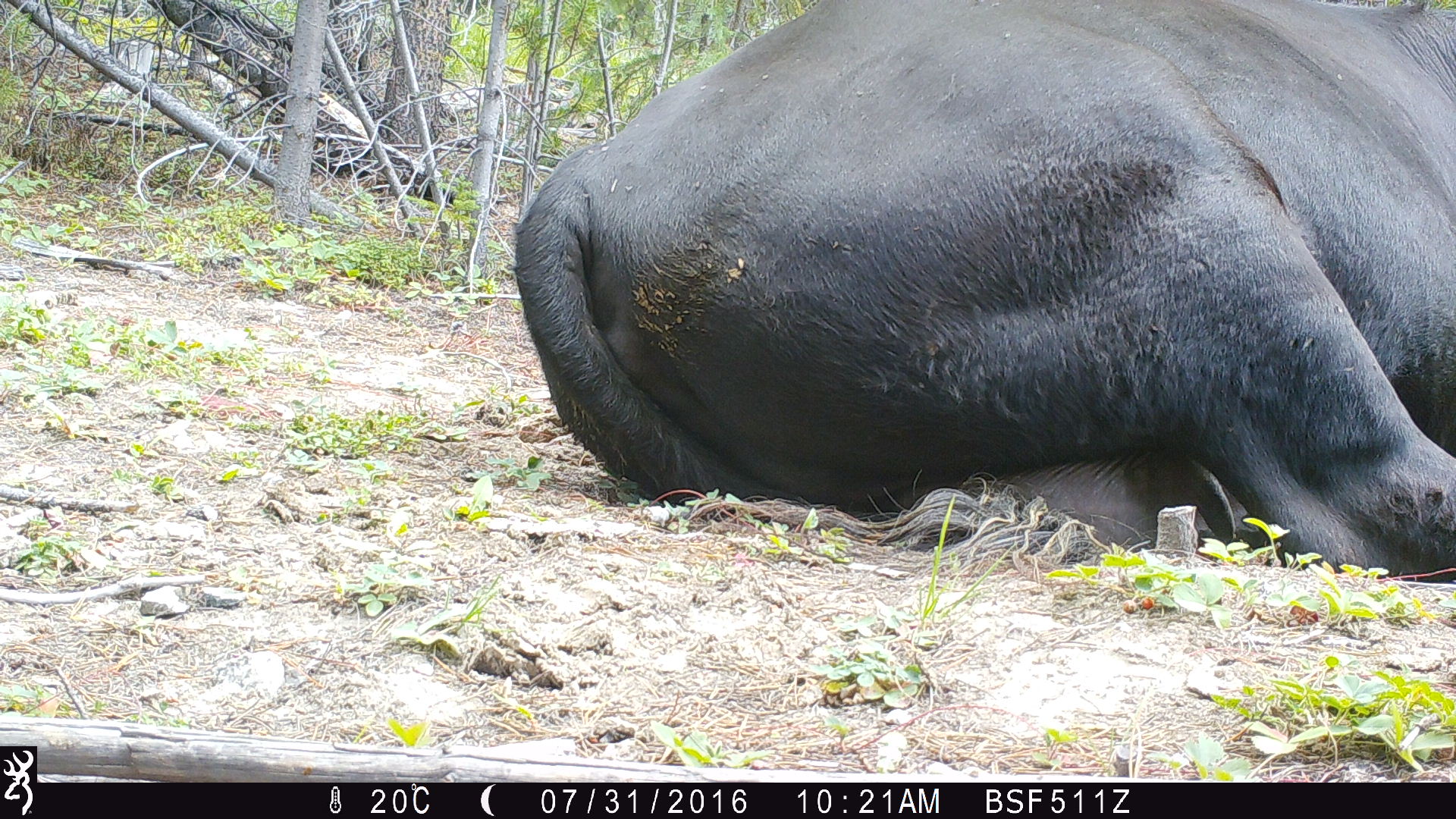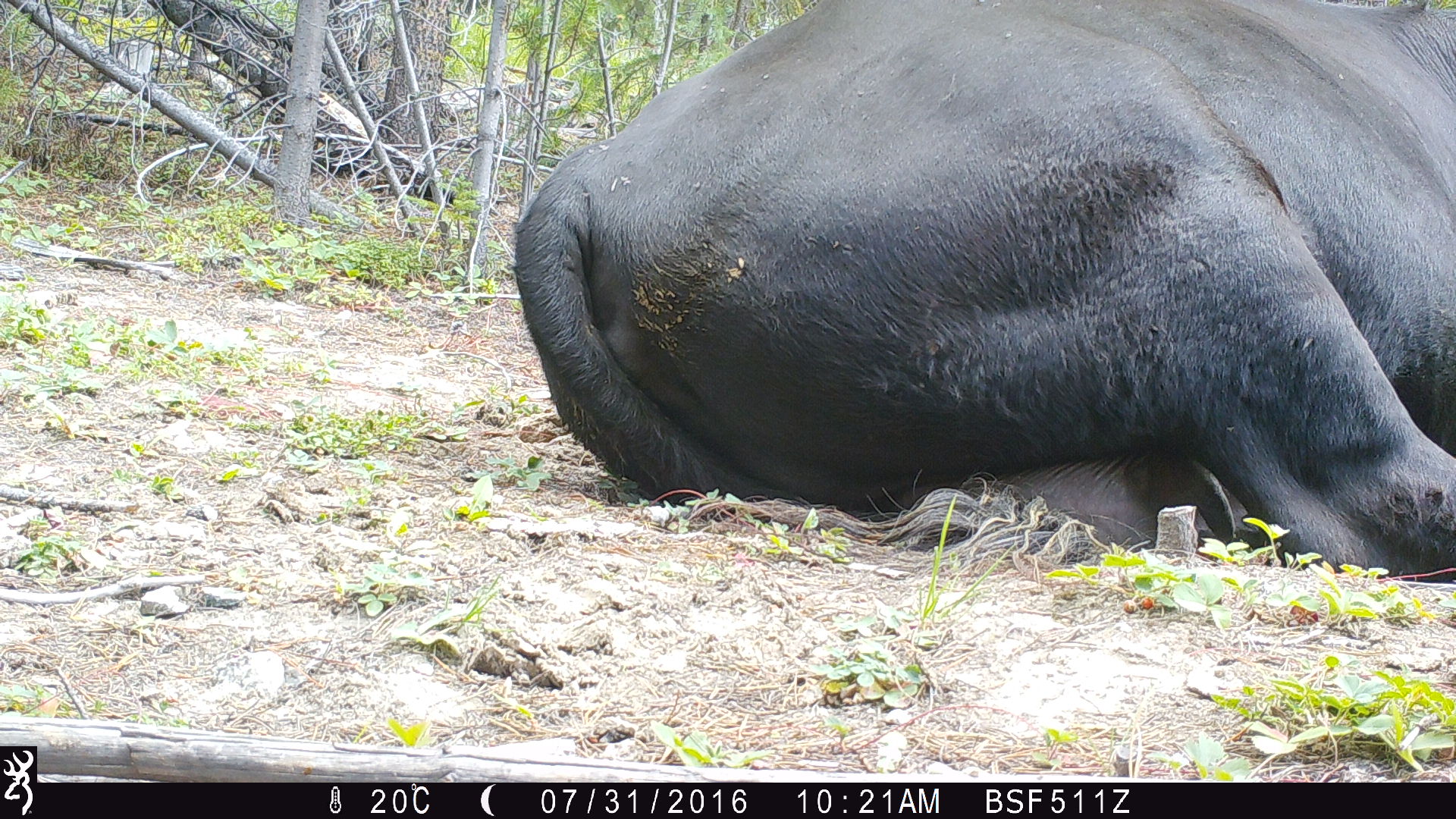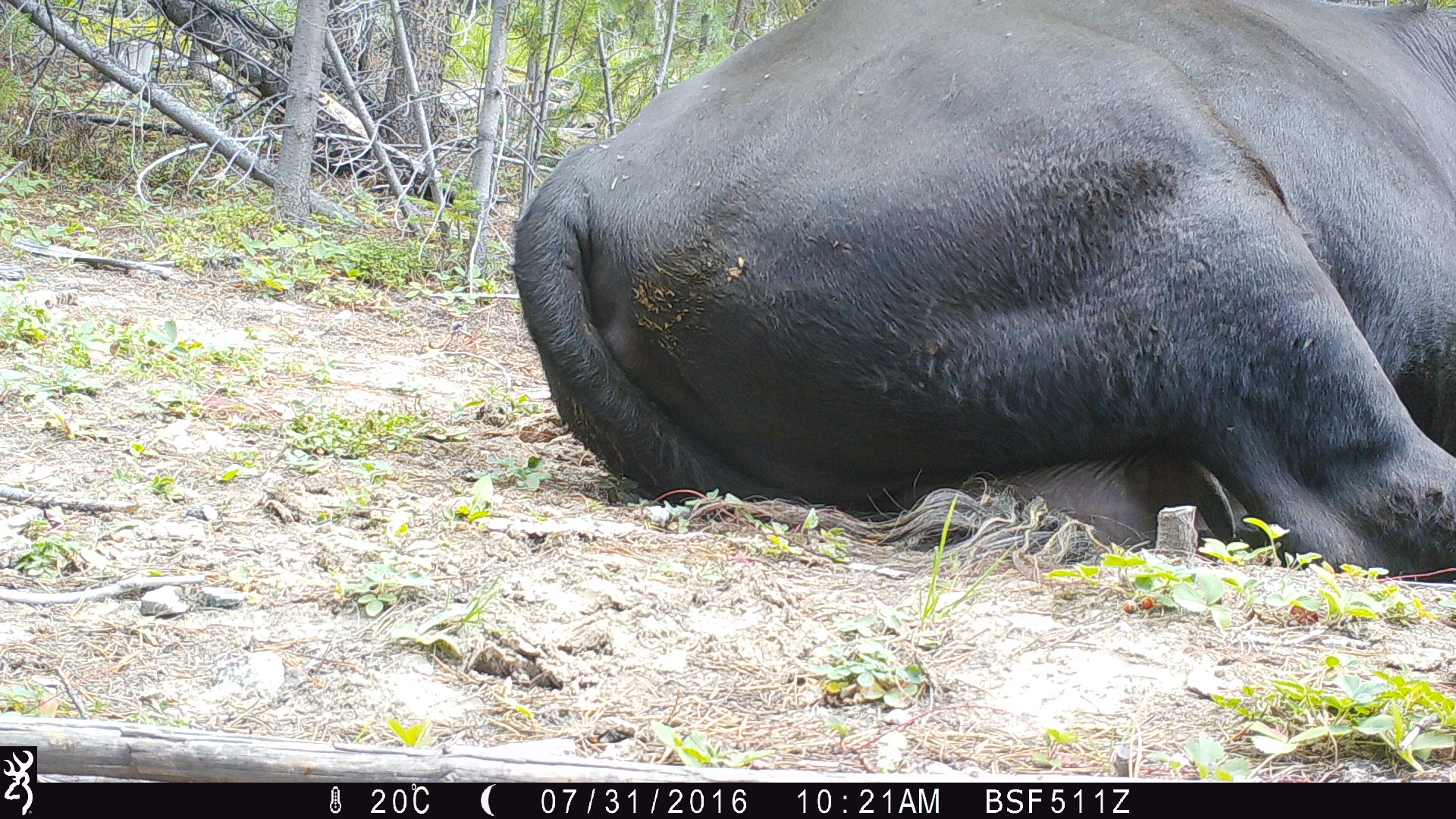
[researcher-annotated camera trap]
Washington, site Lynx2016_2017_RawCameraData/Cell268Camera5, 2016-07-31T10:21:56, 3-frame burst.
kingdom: Animalia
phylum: Chordata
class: Mammalia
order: Artiodactyla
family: Bovidae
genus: Bos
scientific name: Bos taurus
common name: domestic cattle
Domestic cattle (Bos taurus). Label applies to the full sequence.